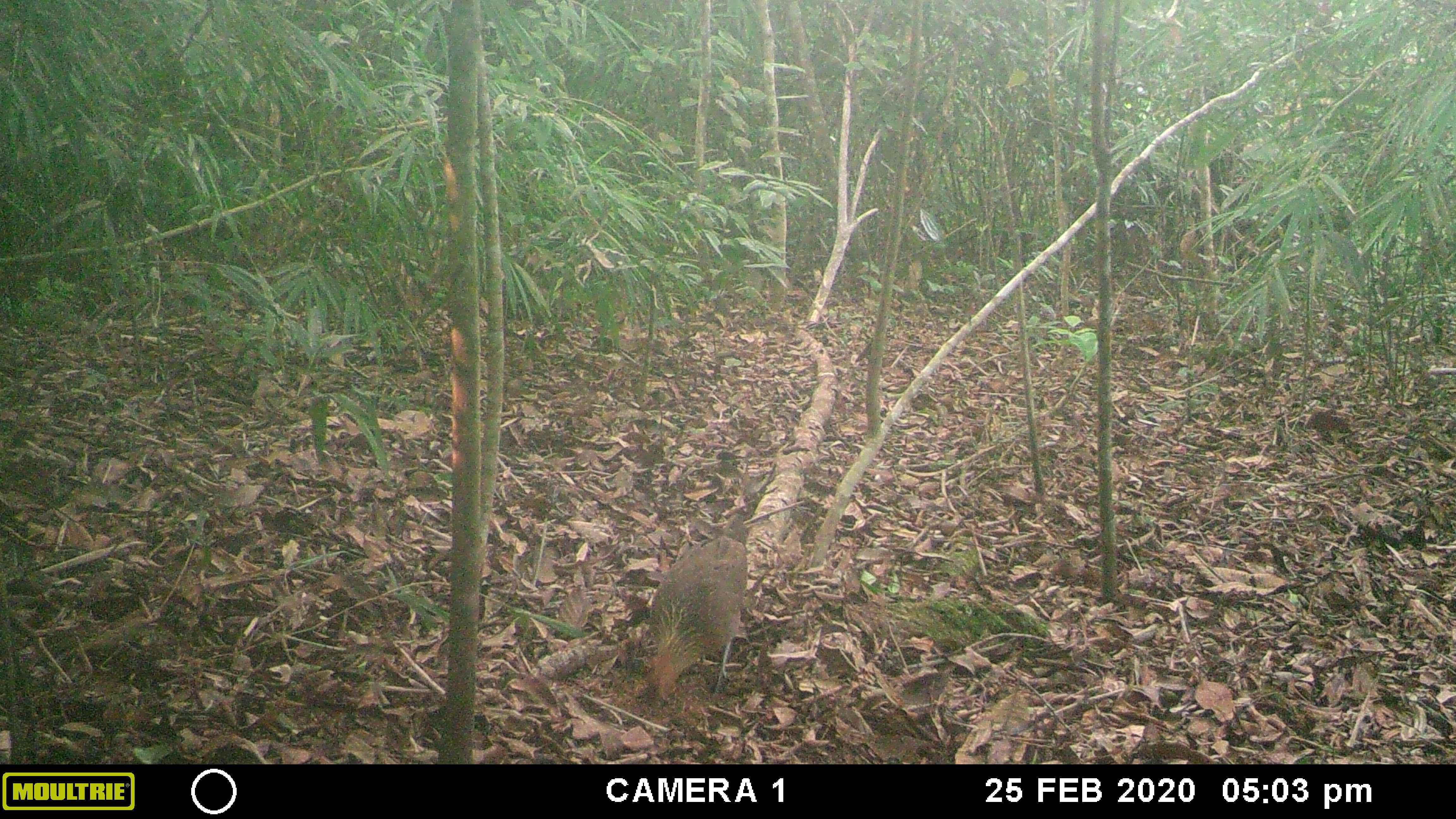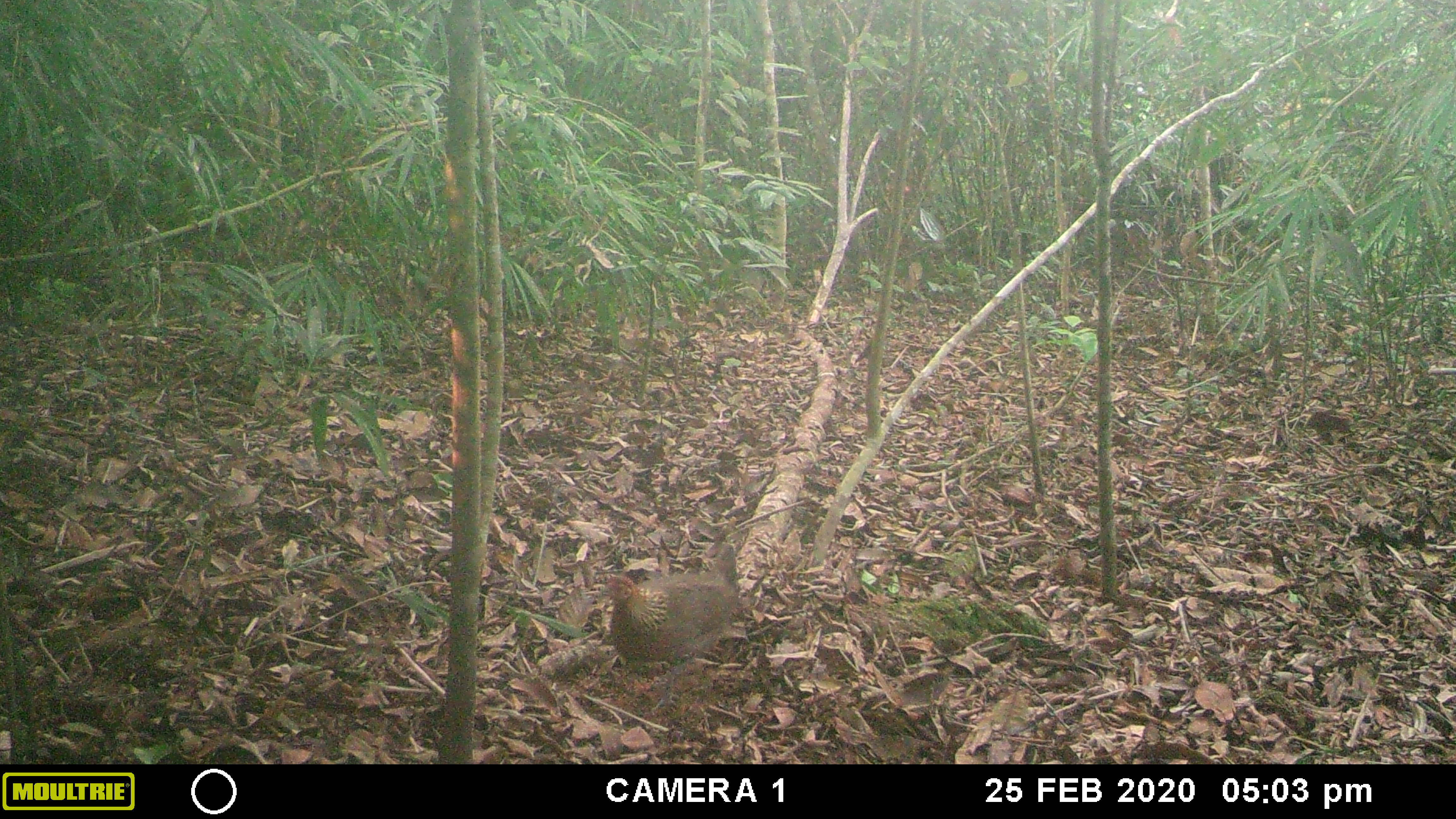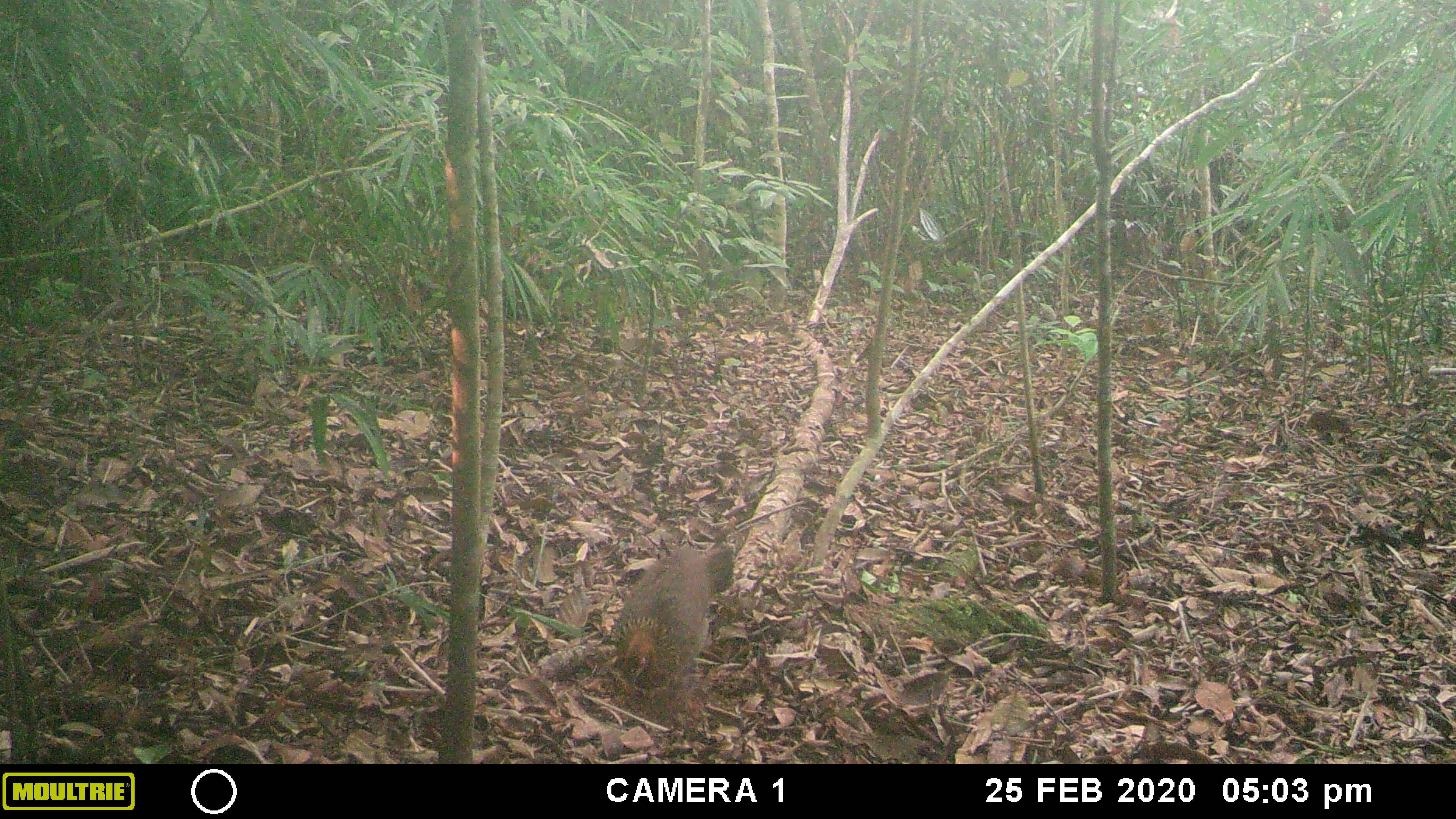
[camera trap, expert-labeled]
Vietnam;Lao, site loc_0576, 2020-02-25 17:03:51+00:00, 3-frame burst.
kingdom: Animalia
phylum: Chordata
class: Aves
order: Galliformes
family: Phasianidae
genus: Gallus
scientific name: Gallus gallus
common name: red junglefowl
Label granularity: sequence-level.